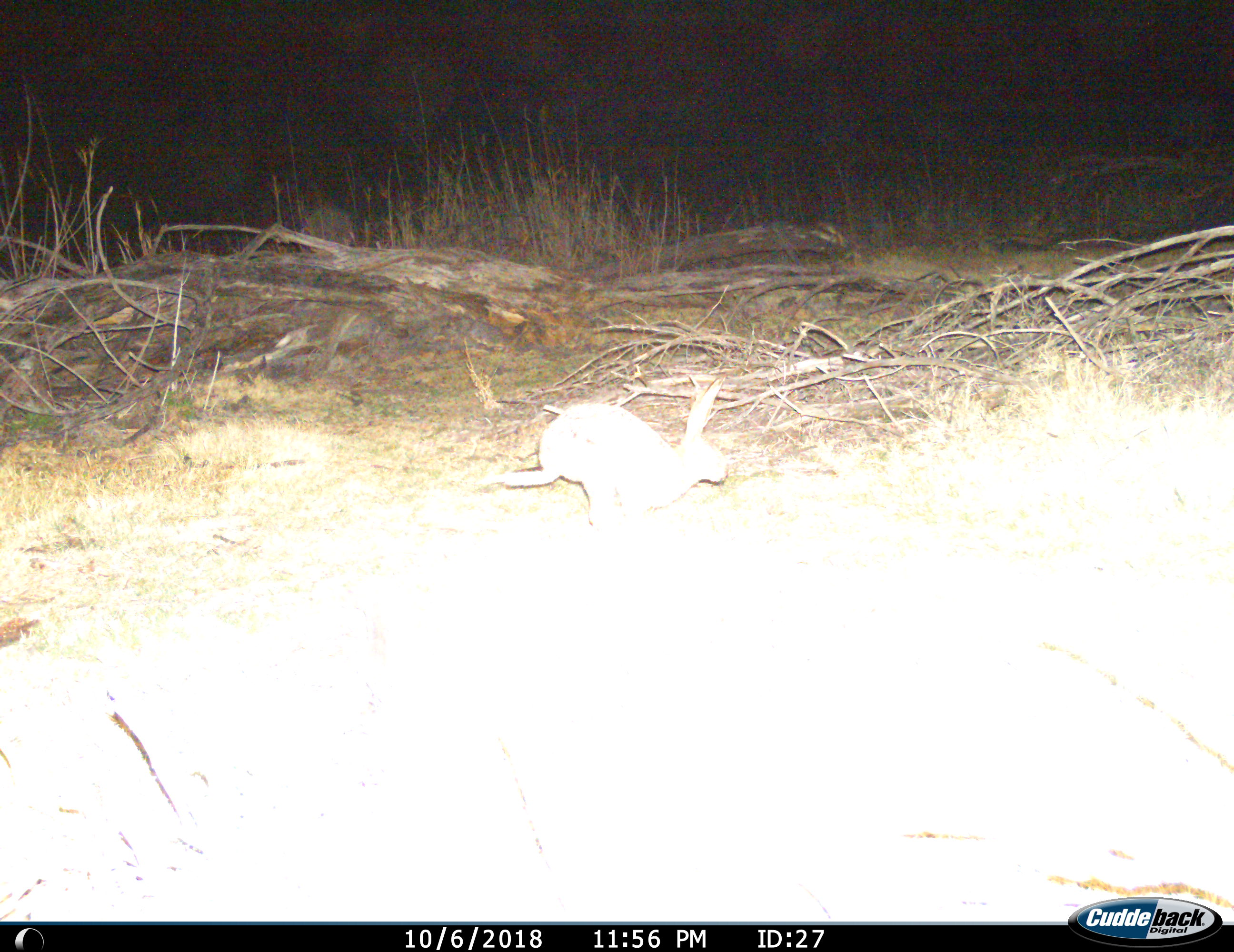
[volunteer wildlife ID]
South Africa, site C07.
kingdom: Animalia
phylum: Chordata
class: Mammalia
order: Lagomorpha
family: Leporidae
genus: Lepus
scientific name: Lepus saxatilis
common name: scrub hare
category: harescrub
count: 1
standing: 0%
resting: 0%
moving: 100%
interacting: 0%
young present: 0%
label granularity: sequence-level